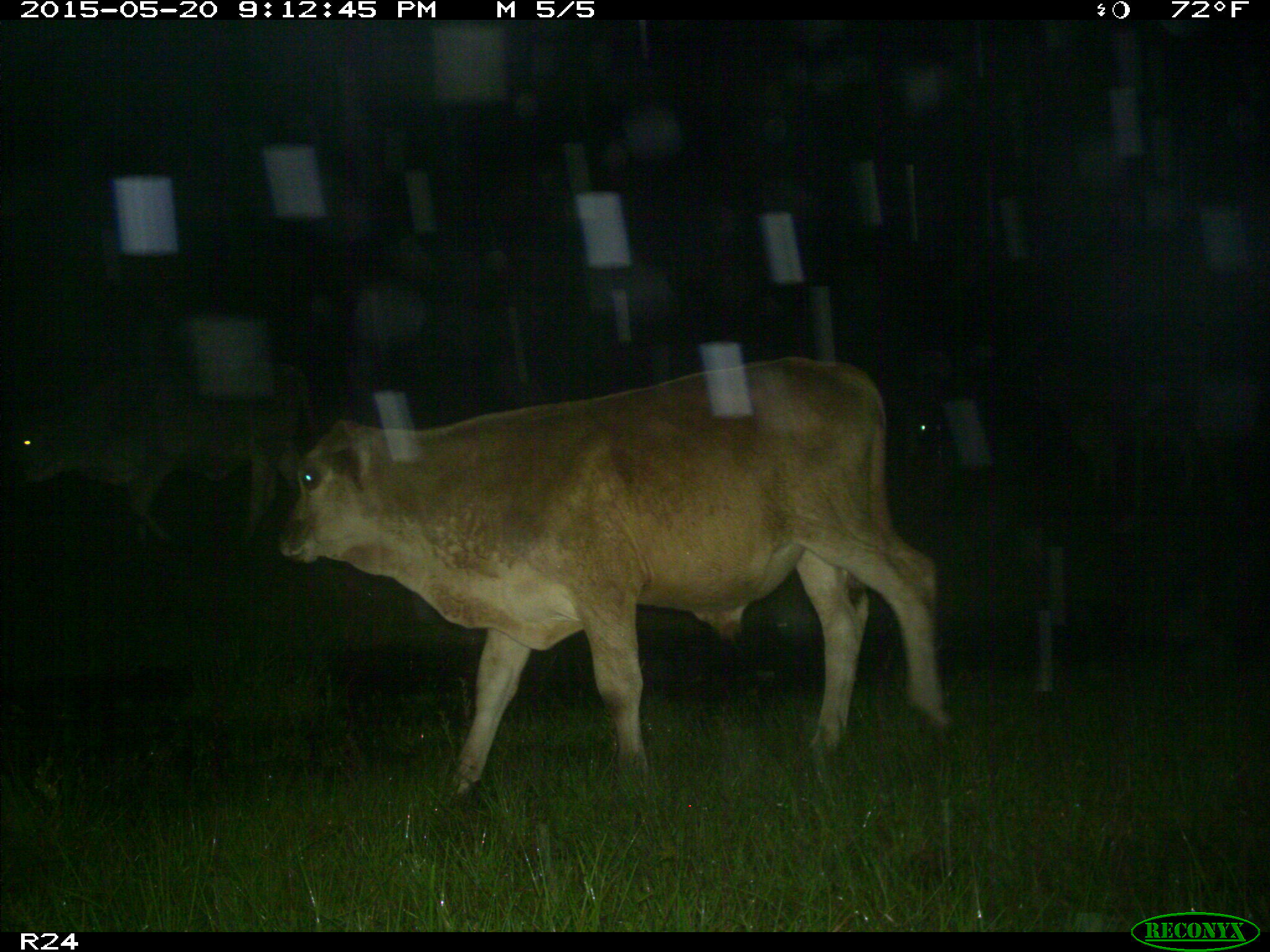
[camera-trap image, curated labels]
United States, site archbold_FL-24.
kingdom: Animalia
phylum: Chordata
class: Mammalia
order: Artiodactyla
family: Bovidae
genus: Bos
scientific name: Bos taurus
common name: domestic cow